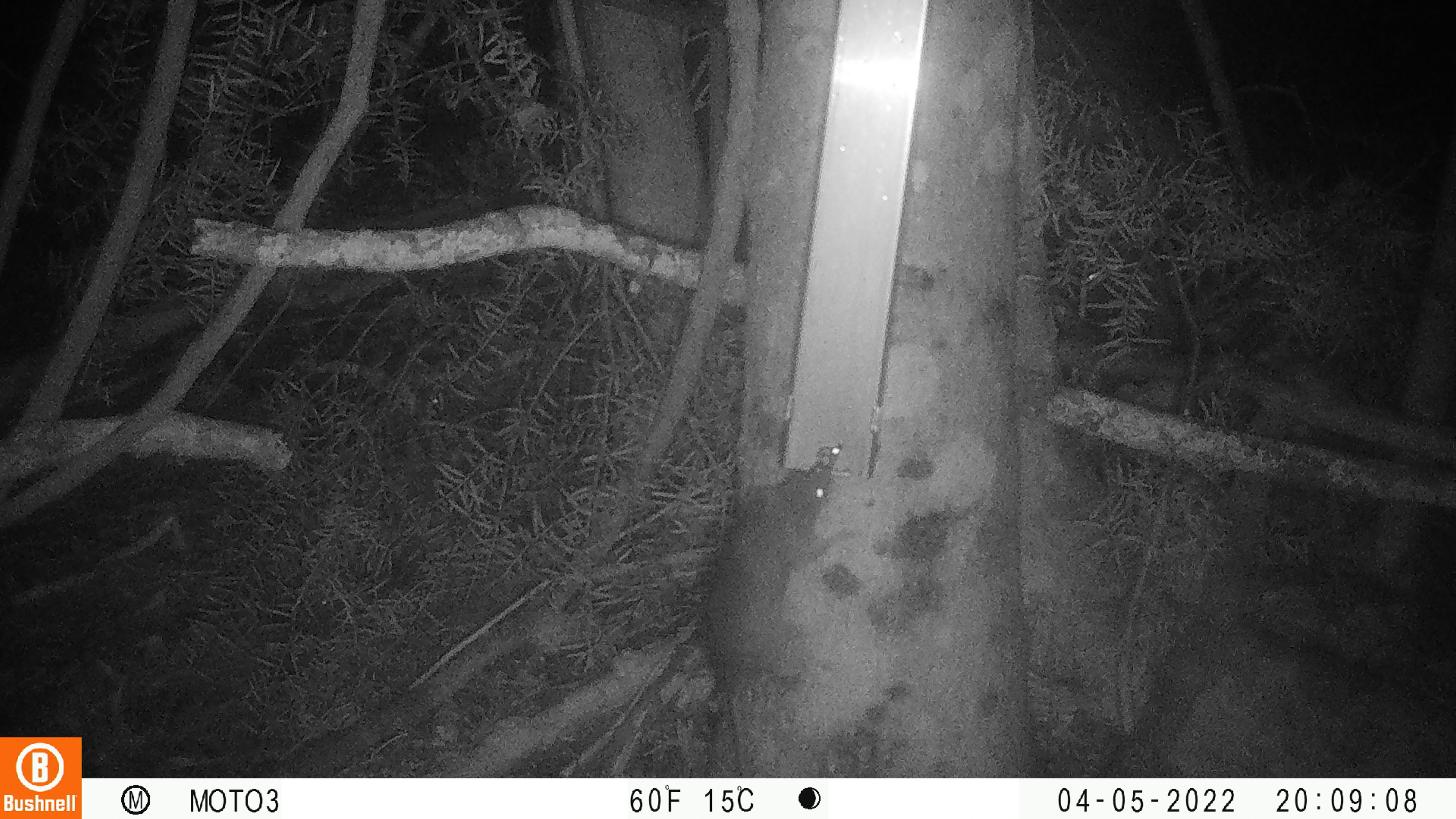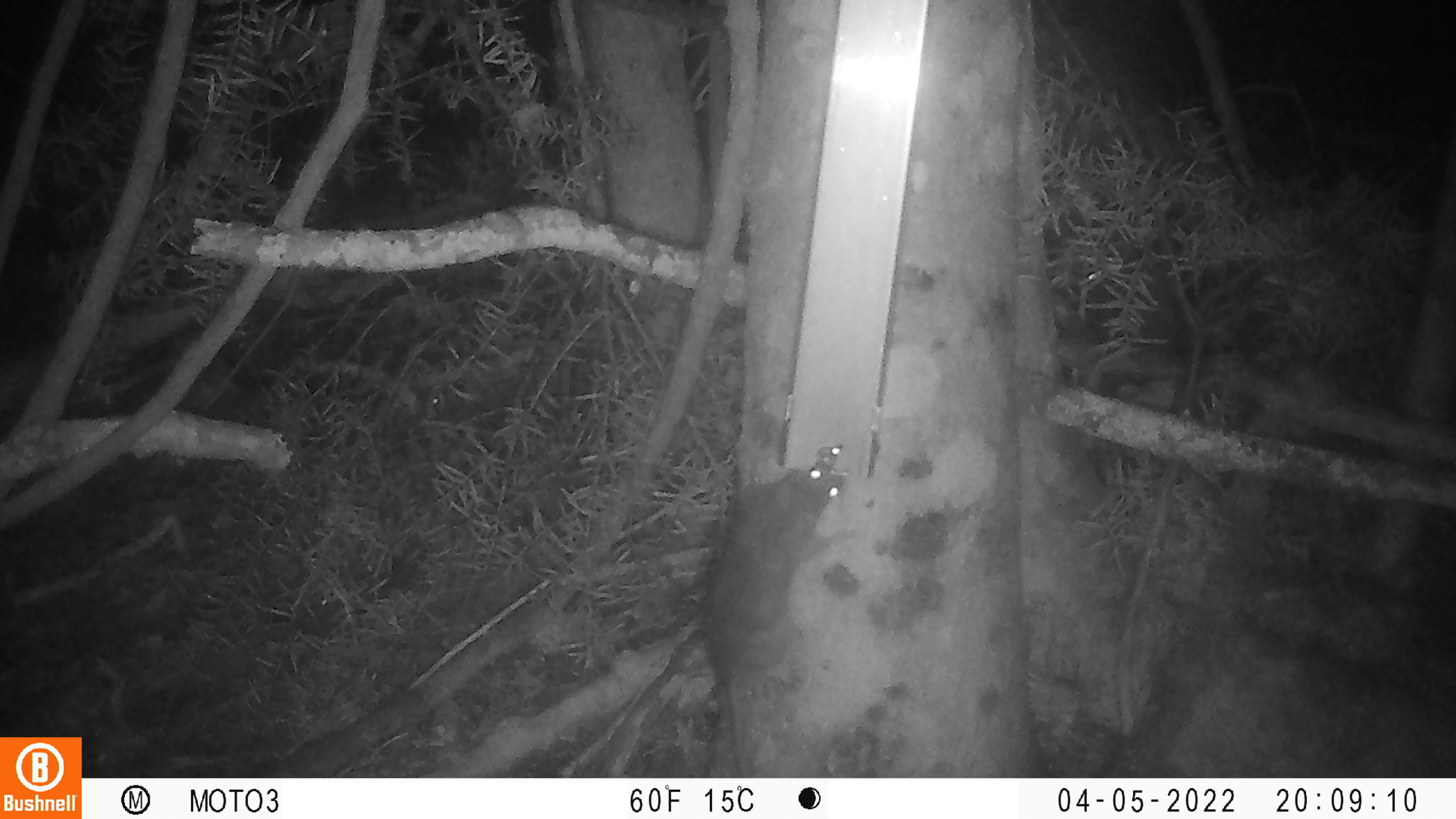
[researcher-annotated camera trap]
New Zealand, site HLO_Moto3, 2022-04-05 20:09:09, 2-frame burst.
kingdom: Animalia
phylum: Chordata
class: Mammalia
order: Rodentia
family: Muridae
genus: Rattus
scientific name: Rattus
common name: rat